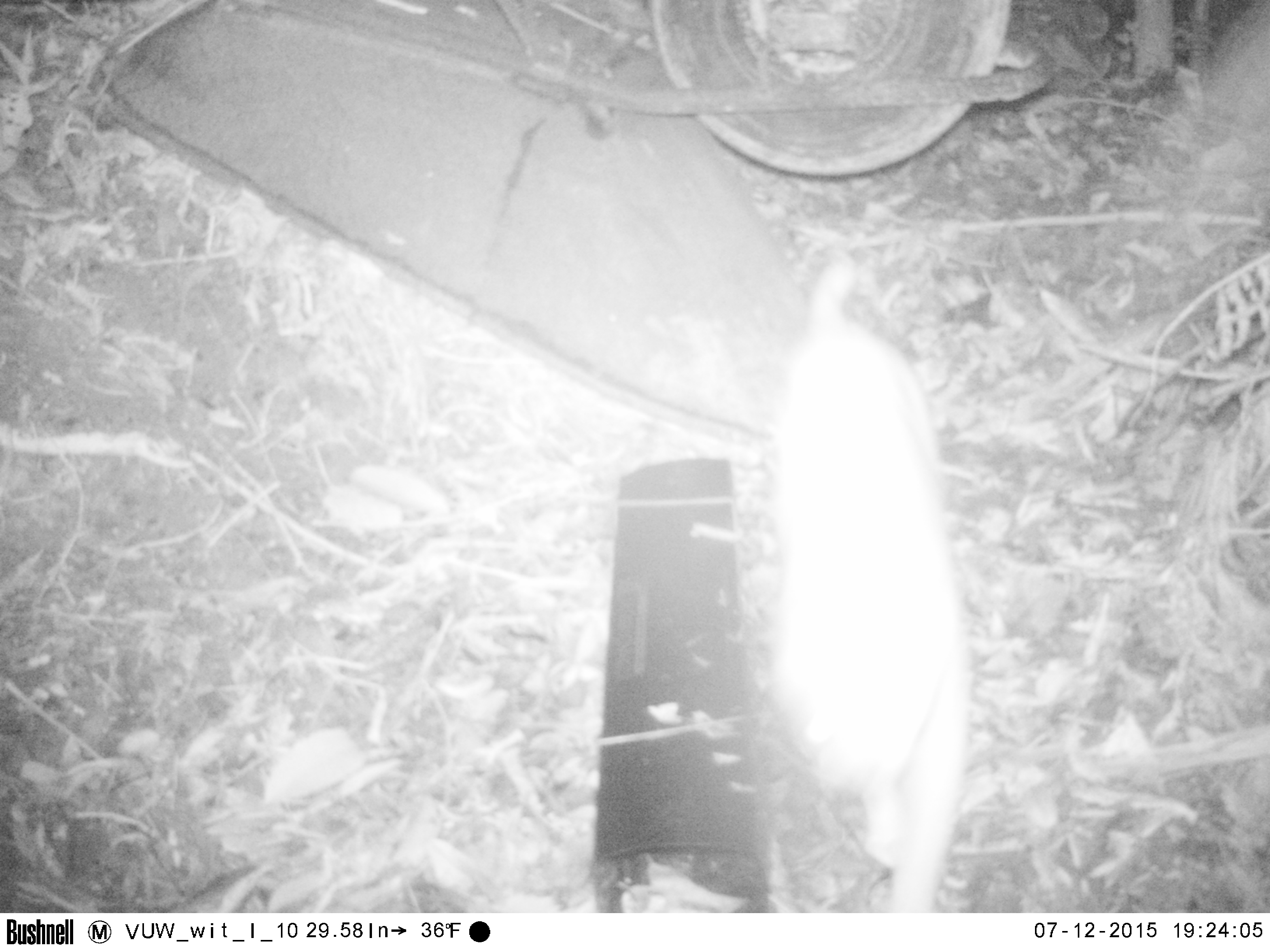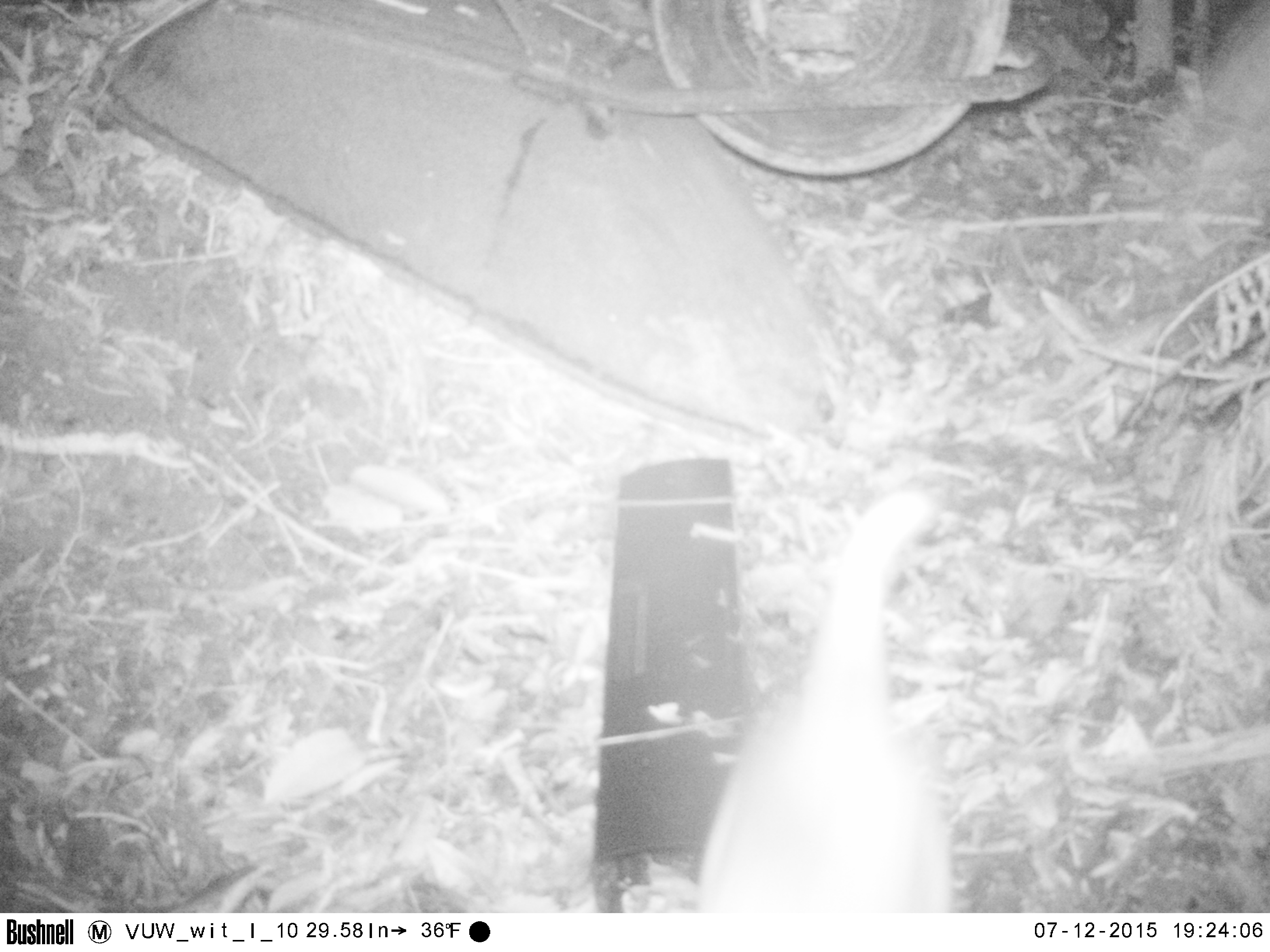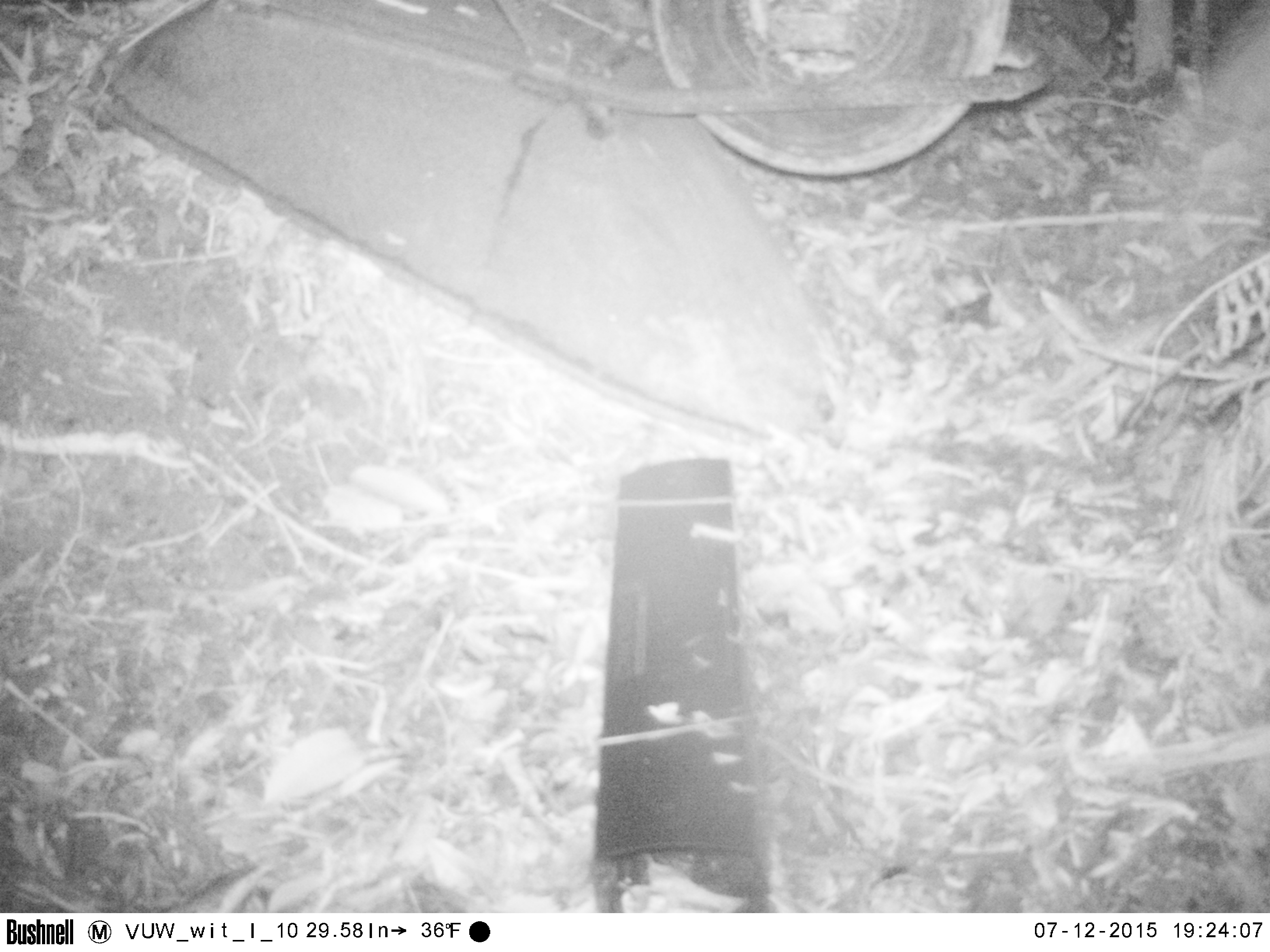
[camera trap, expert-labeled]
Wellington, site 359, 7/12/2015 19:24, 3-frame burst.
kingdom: Animalia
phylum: Chordata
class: Mammalia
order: Carnivora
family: Felidae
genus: Felis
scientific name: Felis catus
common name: cat